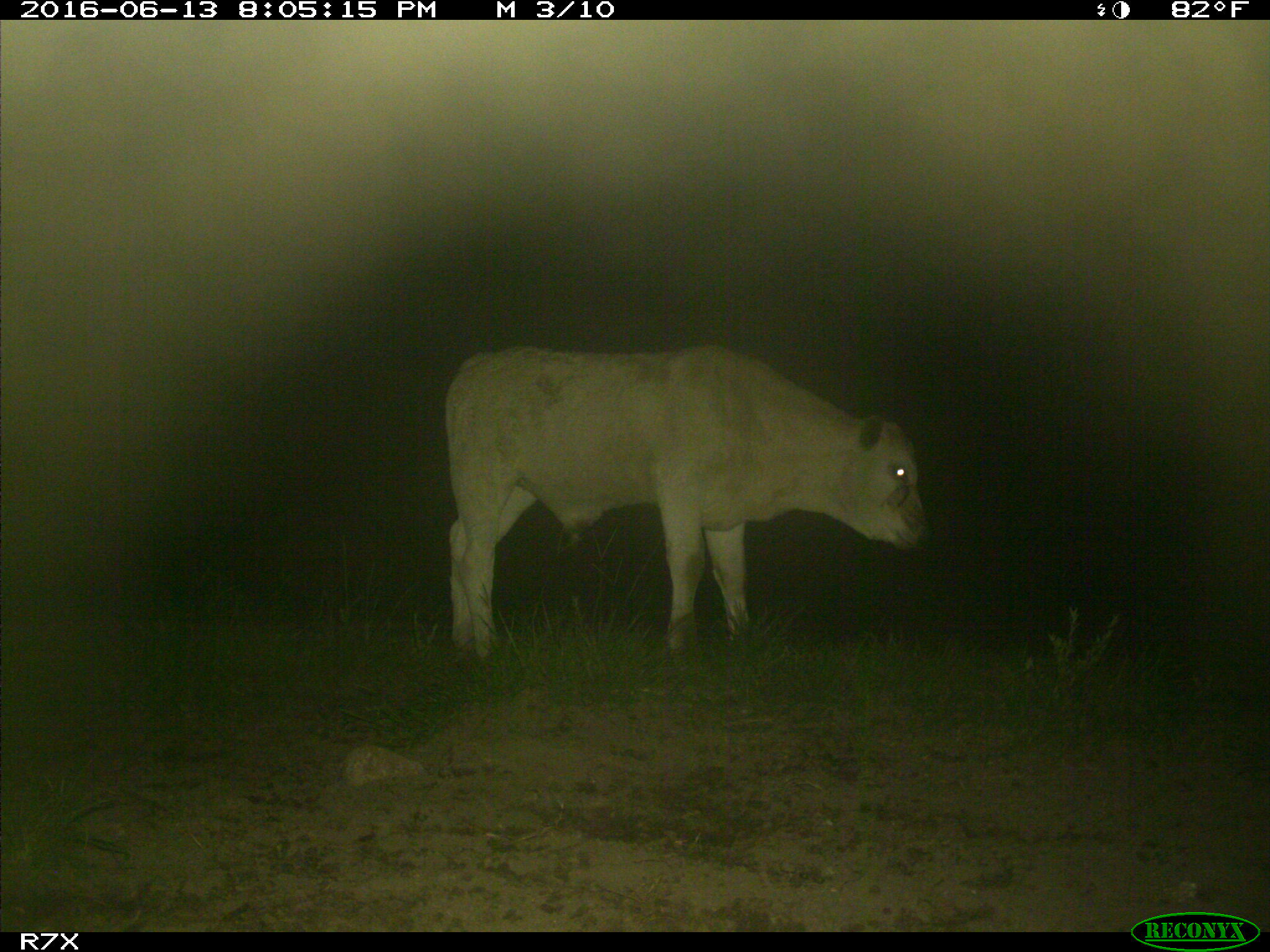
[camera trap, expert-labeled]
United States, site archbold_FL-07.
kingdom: Animalia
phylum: Chordata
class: Mammalia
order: Artiodactyla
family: Bovidae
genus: Bos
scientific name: Bos taurus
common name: domestic cow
Bos taurus (domestic cow).